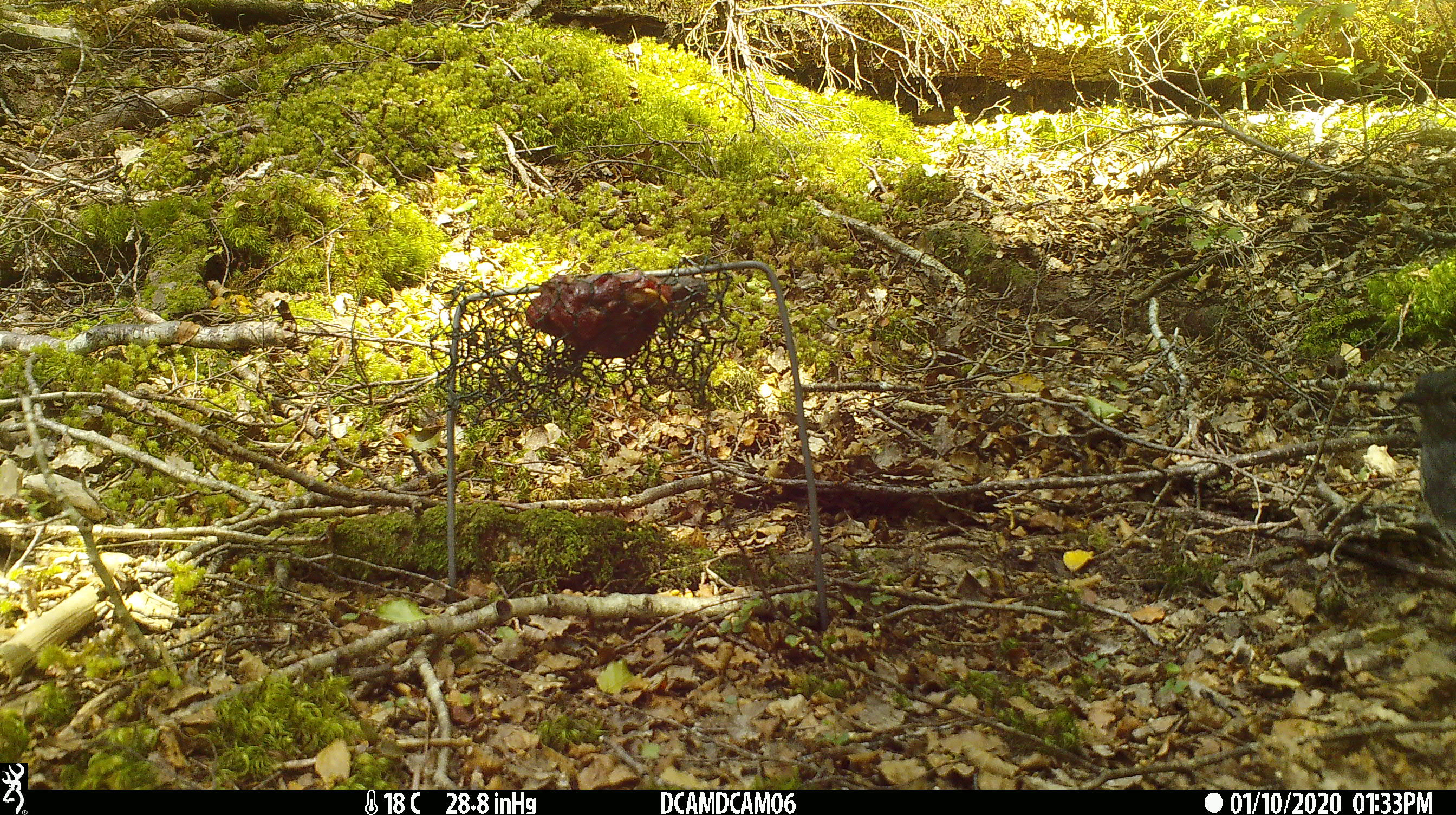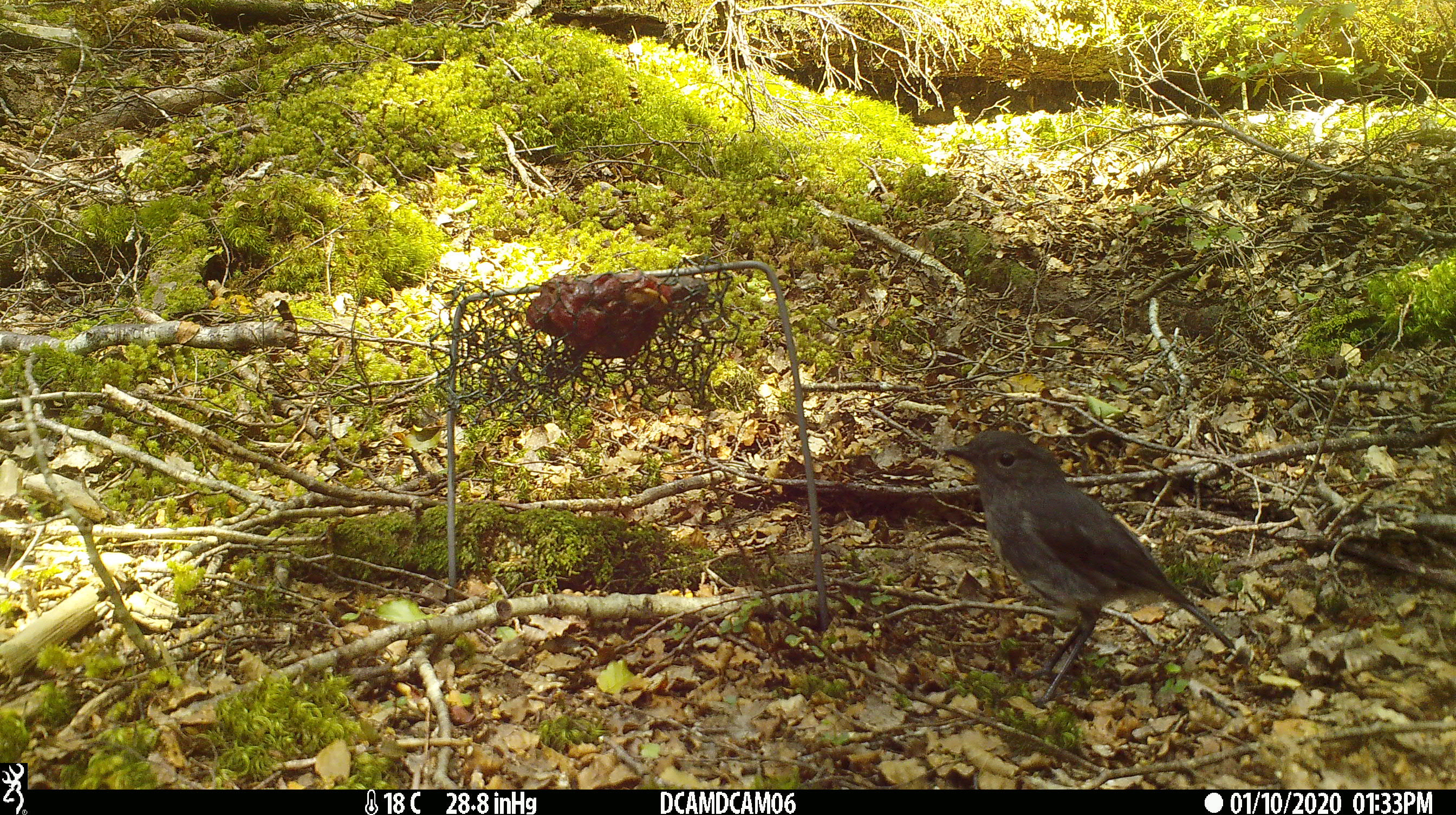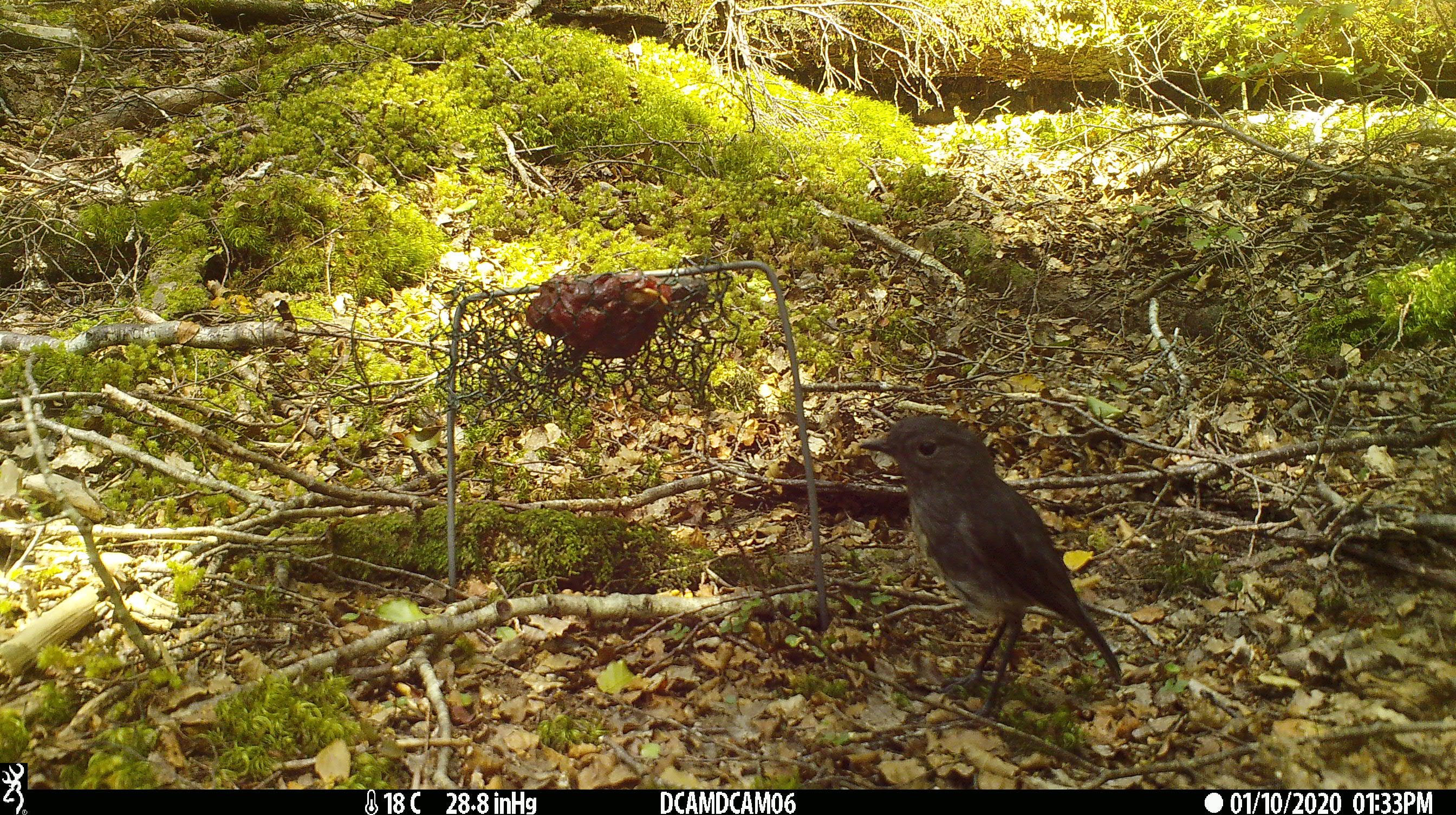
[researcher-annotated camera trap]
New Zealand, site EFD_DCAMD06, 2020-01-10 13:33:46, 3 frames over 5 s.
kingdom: Animalia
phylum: Chordata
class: Aves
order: Passeriformes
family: Petroicidae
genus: Petroica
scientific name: Petroica australis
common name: new zealand robin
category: robin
Robin (new zealand robin) (Petroica australis).